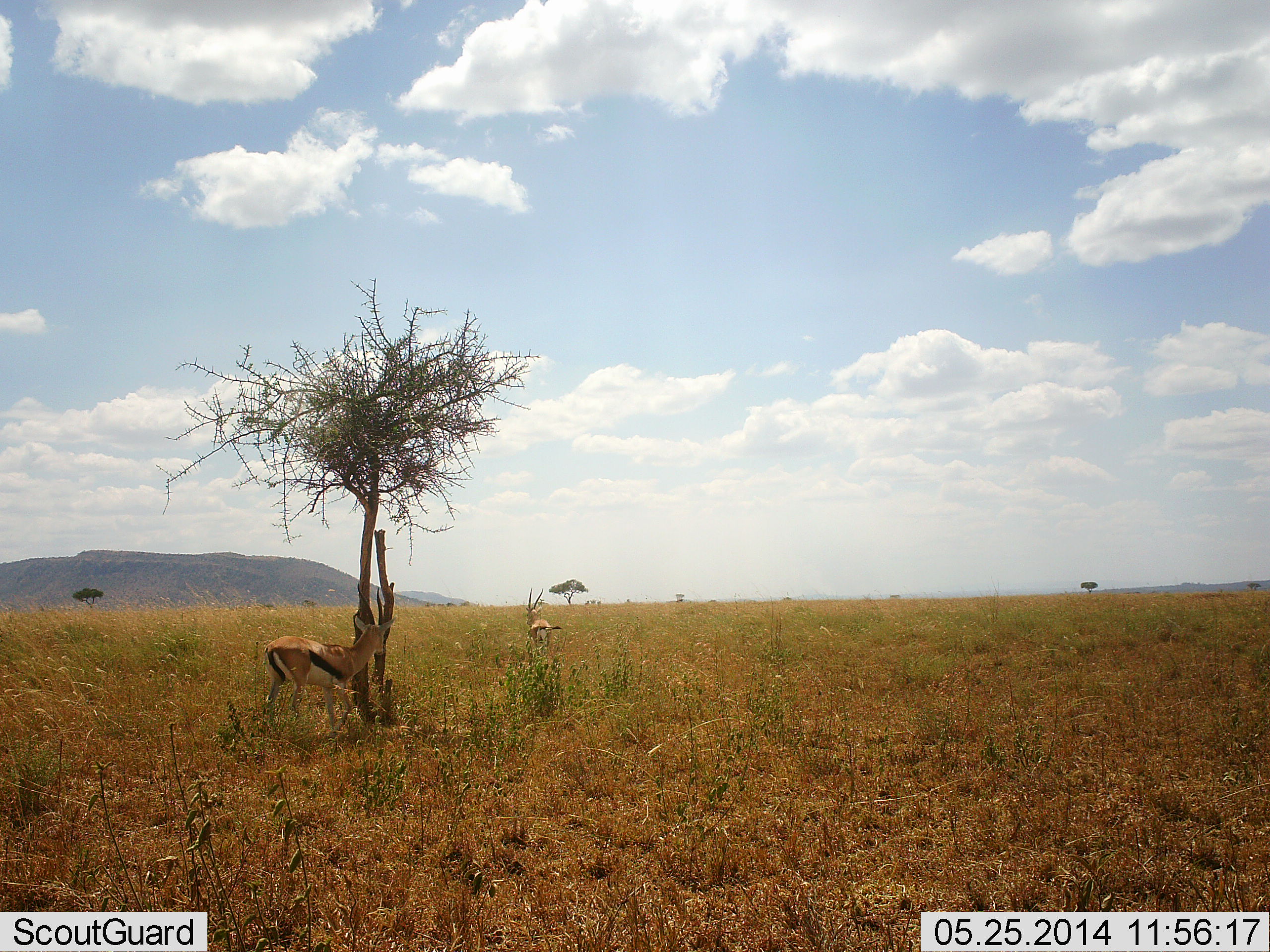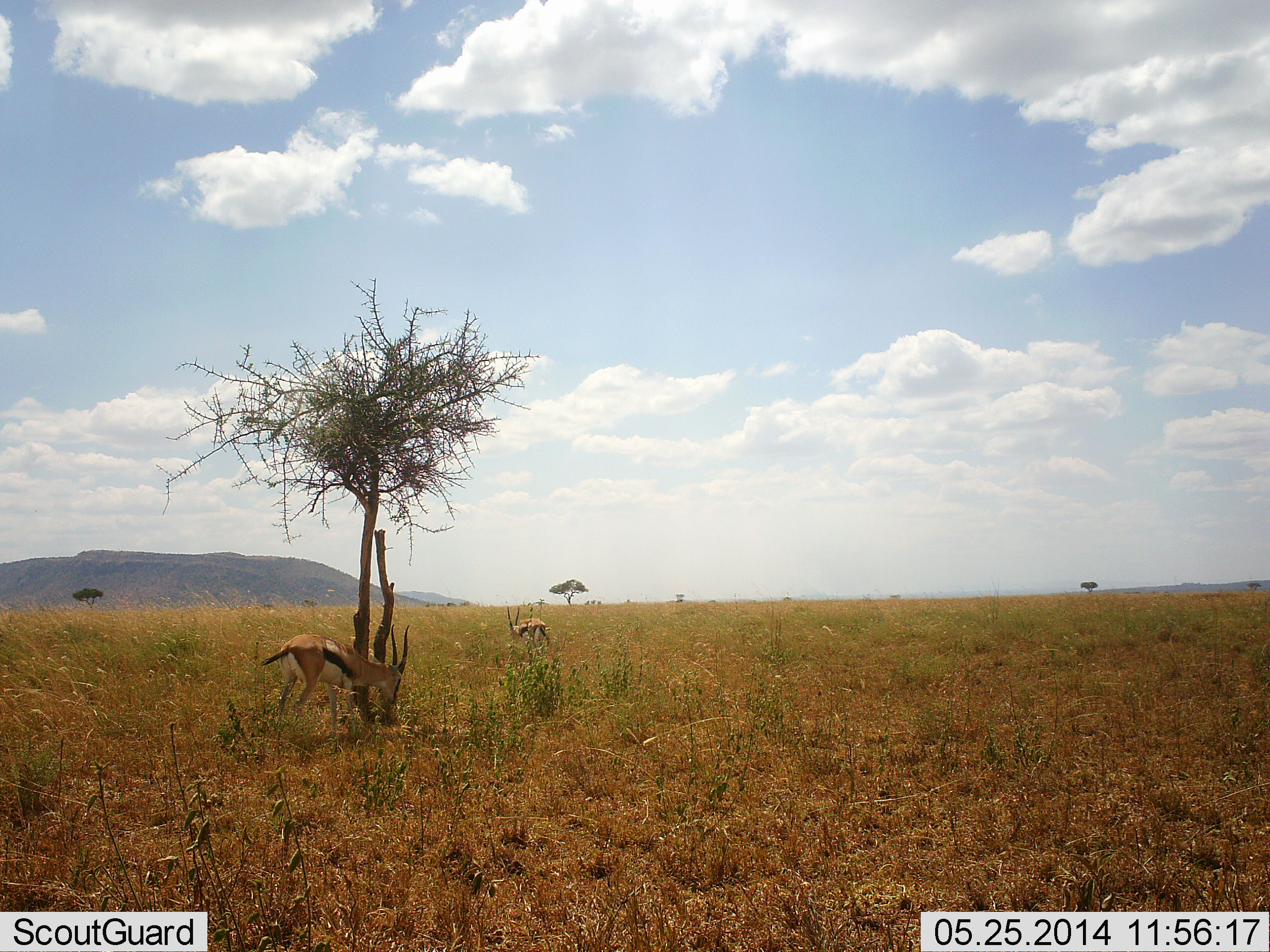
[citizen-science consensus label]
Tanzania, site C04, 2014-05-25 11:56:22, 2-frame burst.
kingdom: Animalia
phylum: Chordata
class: Mammalia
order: Artiodactyla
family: Bovidae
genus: Eudorcas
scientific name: Eudorcas thomsonii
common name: thomson's gazelle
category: gazellethomsons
Gazellethomsons (thomson's gazelle) (Eudorcas thomsonii), count 2. Behavior (volunteer vote fractions): standing 50%, resting 0%, moving 20%, interacting 0%. Young present (vote fraction): 0%. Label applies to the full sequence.